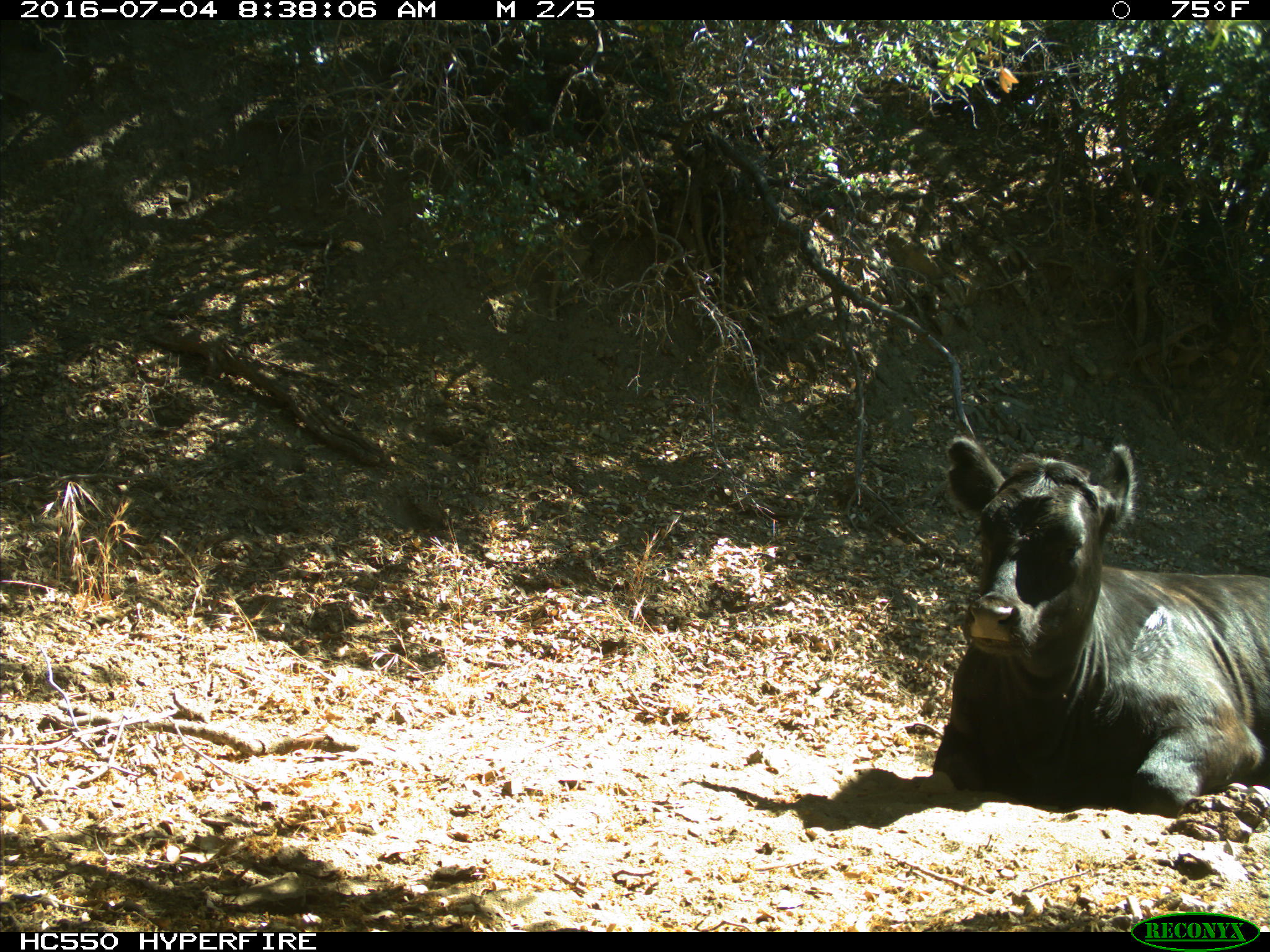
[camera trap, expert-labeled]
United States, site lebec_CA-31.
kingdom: Animalia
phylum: Chordata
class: Mammalia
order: Artiodactyla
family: Bovidae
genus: Bos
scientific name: Bos taurus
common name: domestic cow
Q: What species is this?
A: Bos taurus (domestic cow).